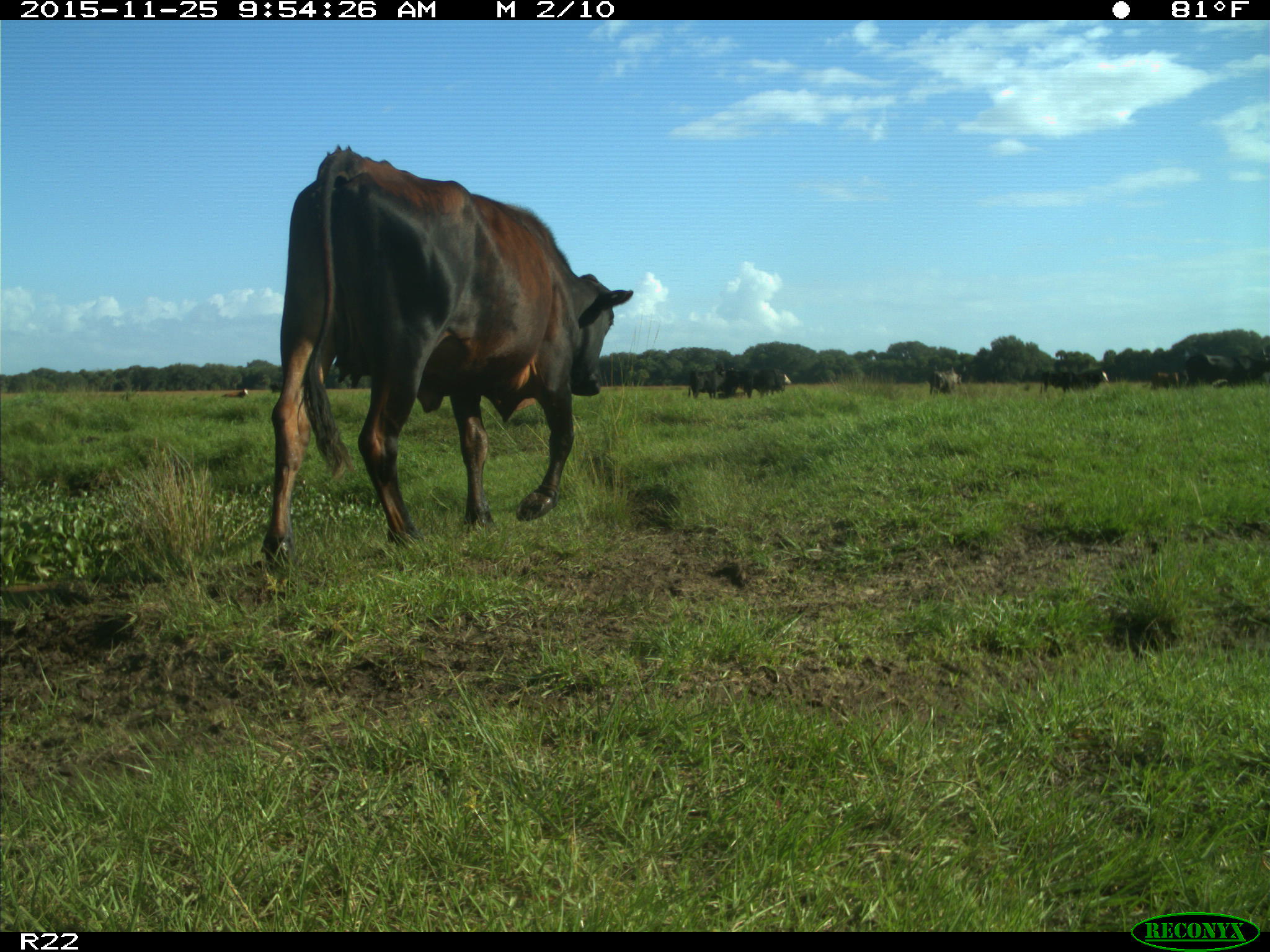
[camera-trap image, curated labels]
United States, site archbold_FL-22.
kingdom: Animalia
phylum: Chordata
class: Mammalia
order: Artiodactyla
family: Bovidae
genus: Bos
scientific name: Bos taurus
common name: domestic cow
Bos taurus (domestic cow).